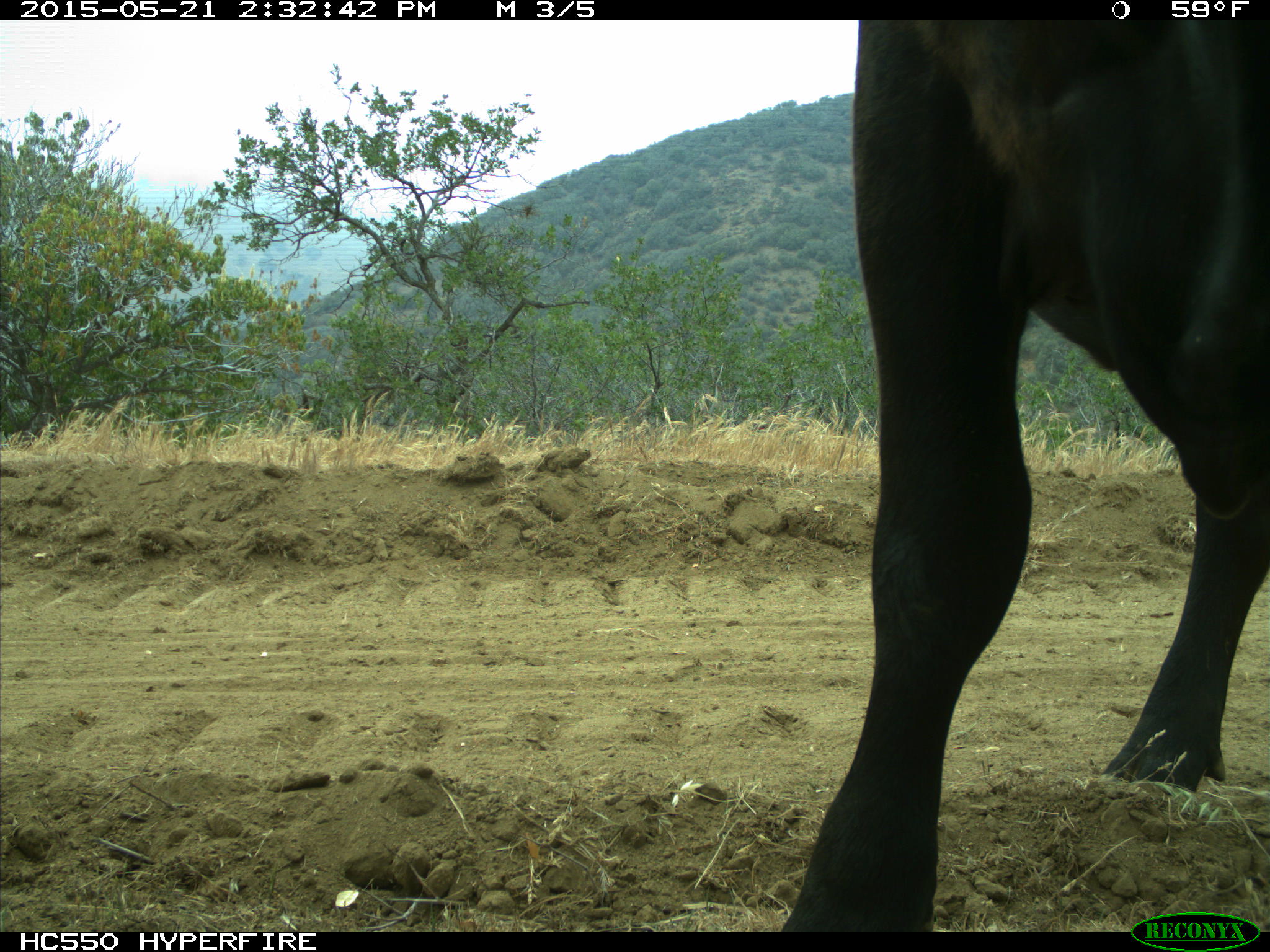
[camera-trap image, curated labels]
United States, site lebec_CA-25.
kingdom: Animalia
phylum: Chordata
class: Mammalia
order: Artiodactyla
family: Bovidae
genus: Bos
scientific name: Bos taurus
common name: domestic cow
Bos taurus (domestic cow).